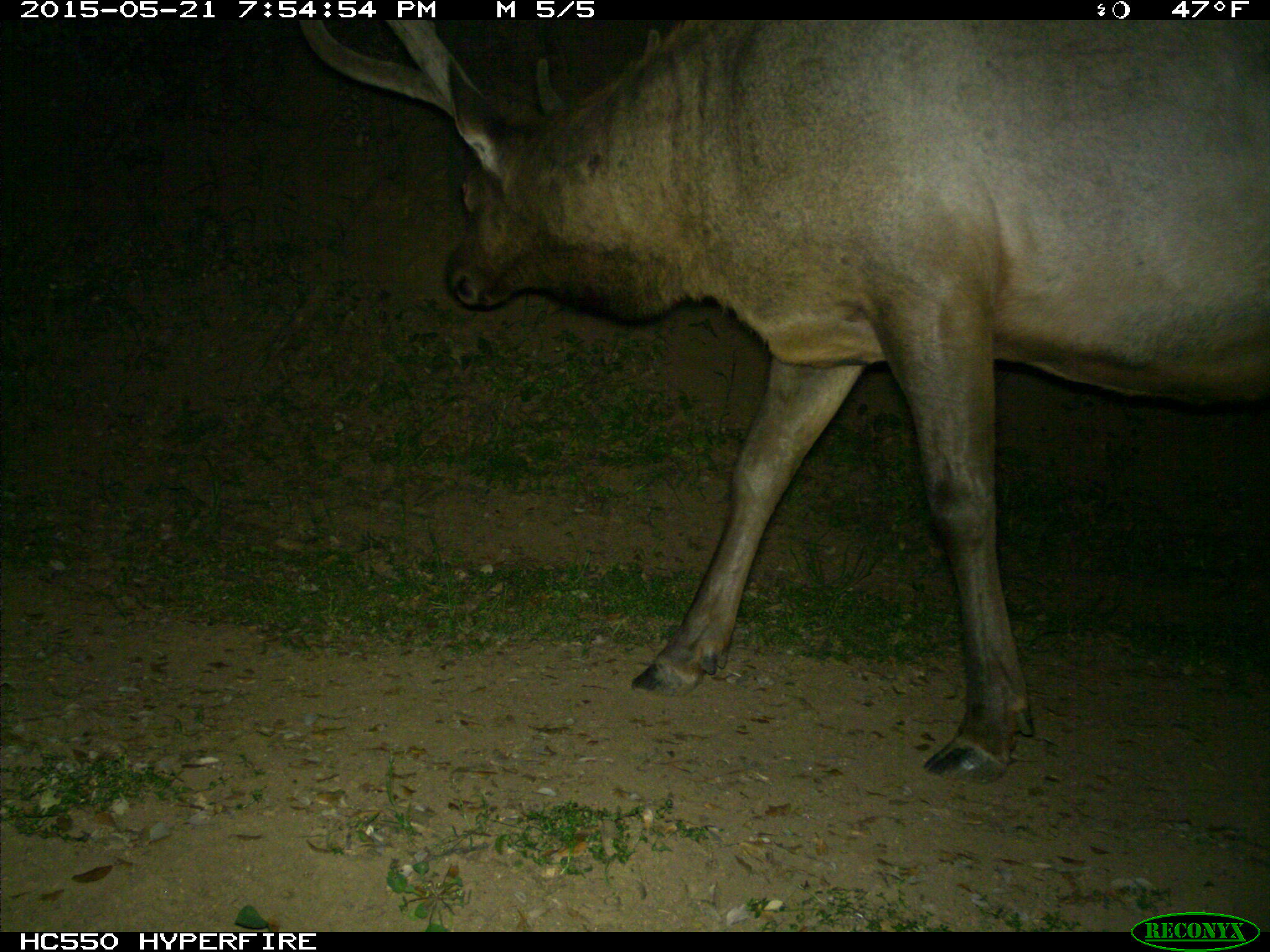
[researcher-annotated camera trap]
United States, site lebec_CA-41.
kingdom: Animalia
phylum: Chordata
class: Mammalia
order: Artiodactyla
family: Cervidae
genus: Cervus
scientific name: Cervus canadensis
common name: elk